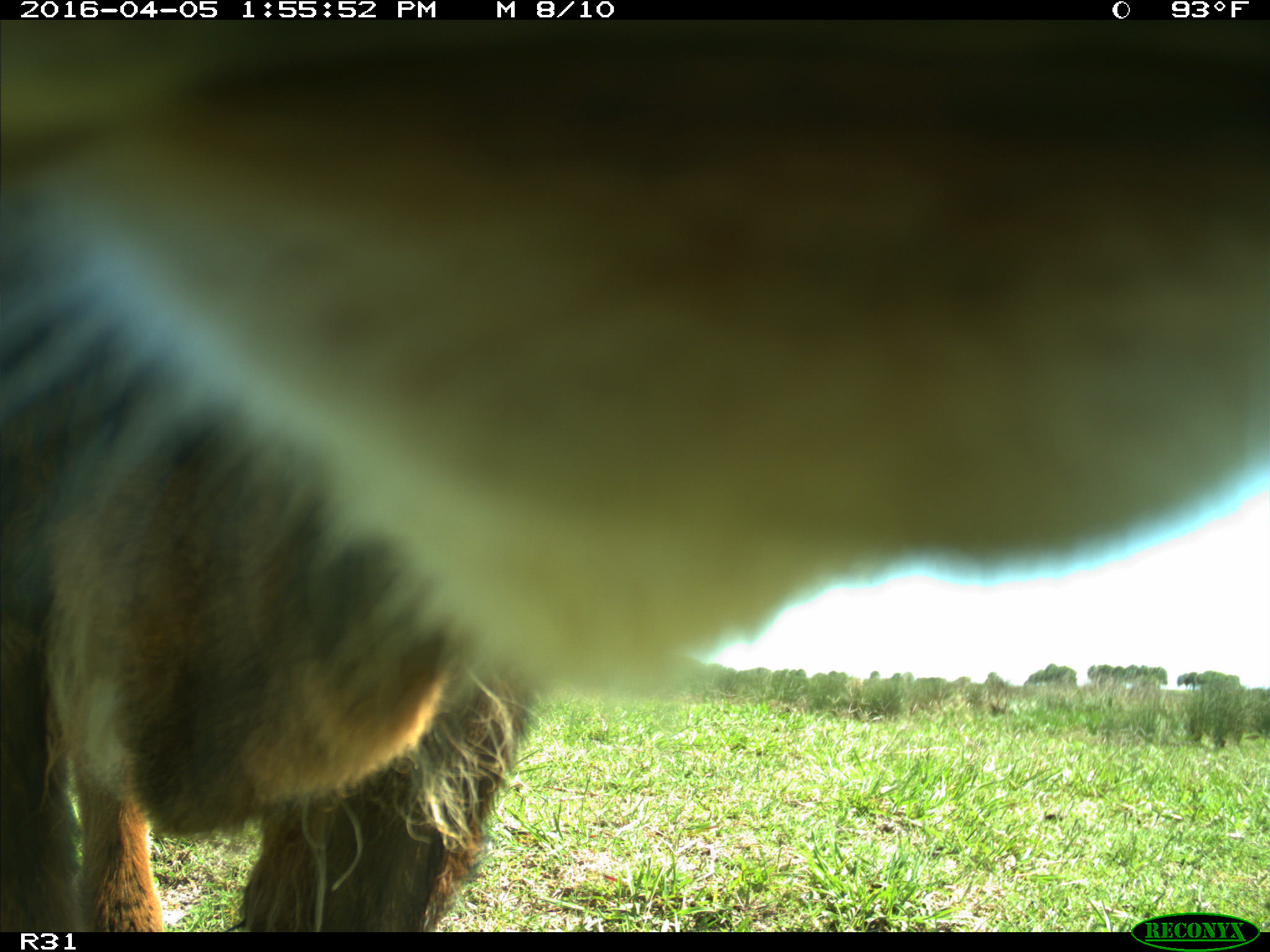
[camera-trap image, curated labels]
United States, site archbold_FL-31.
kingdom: Animalia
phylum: Chordata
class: Mammalia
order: Artiodactyla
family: Bovidae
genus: Bos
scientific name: Bos taurus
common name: domestic cow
Bos taurus (domestic cow).